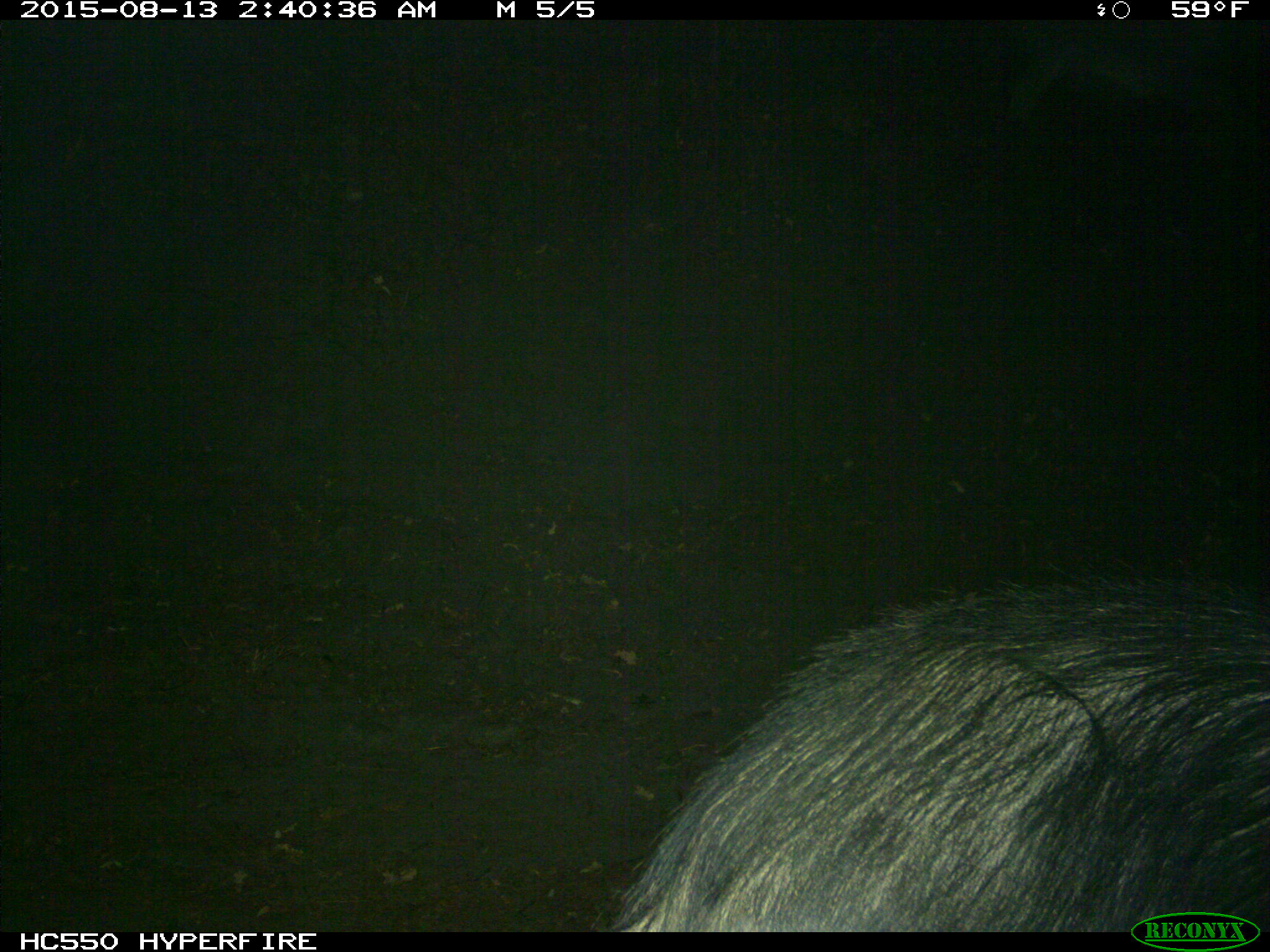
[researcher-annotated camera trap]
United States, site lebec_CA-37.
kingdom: Animalia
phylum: Chordata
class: Mammalia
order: Artiodactyla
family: Suidae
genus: Sus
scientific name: Sus scrofa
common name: wild boar